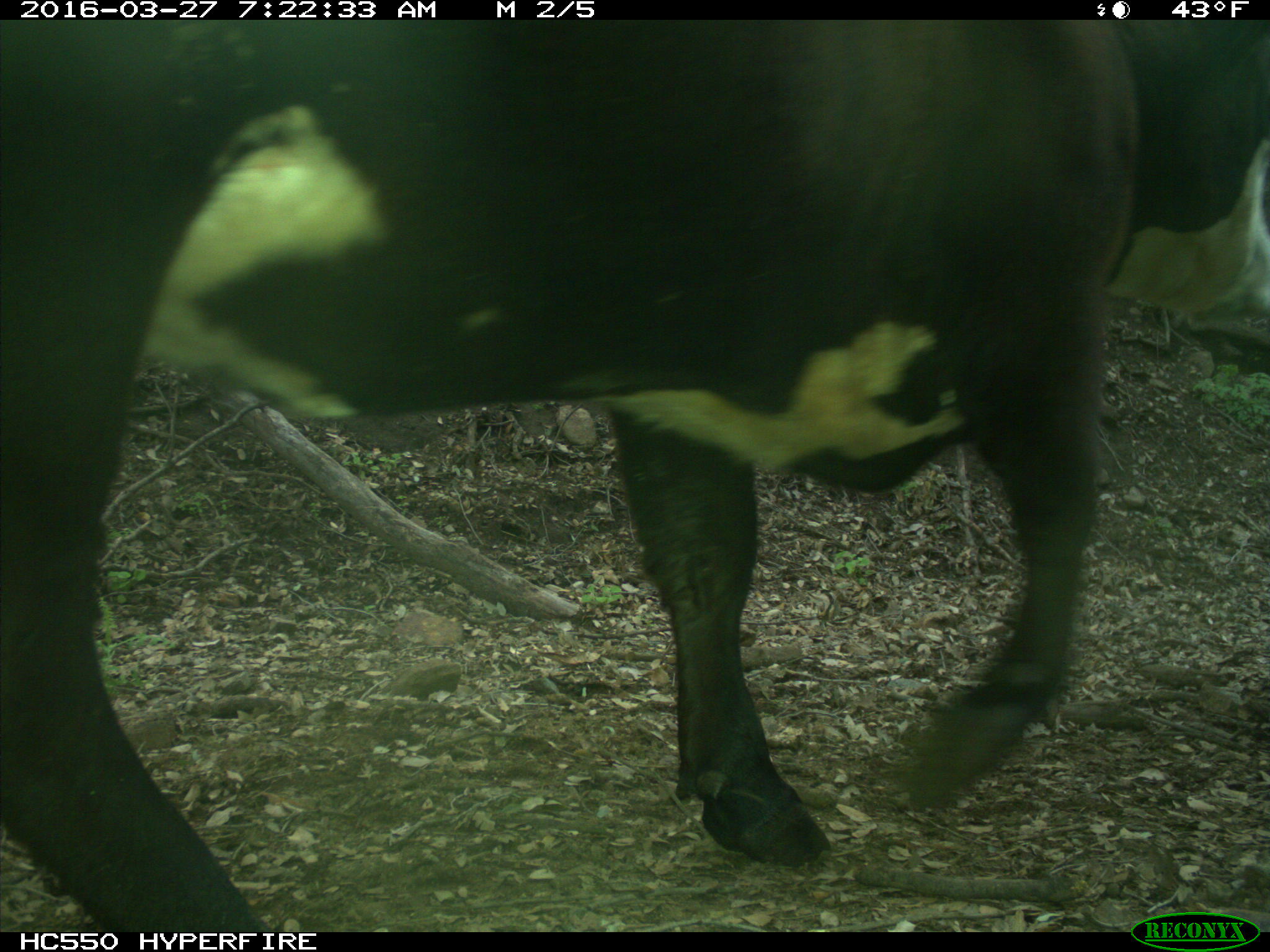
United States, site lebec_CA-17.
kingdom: Animalia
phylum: Chordata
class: Mammalia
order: Artiodactyla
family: Bovidae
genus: Bos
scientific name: Bos taurus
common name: domestic cow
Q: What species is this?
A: Bos taurus (domestic cow).